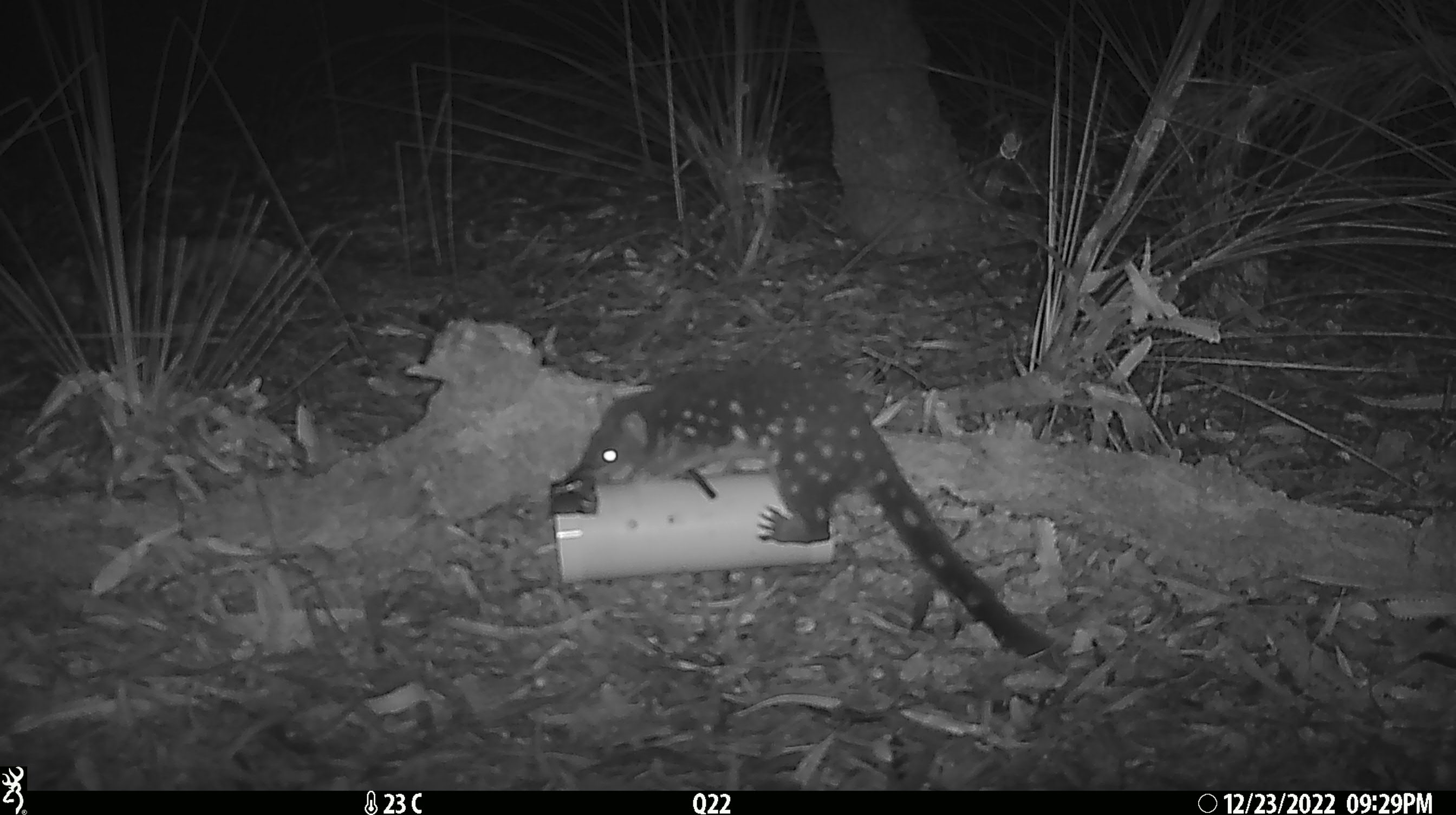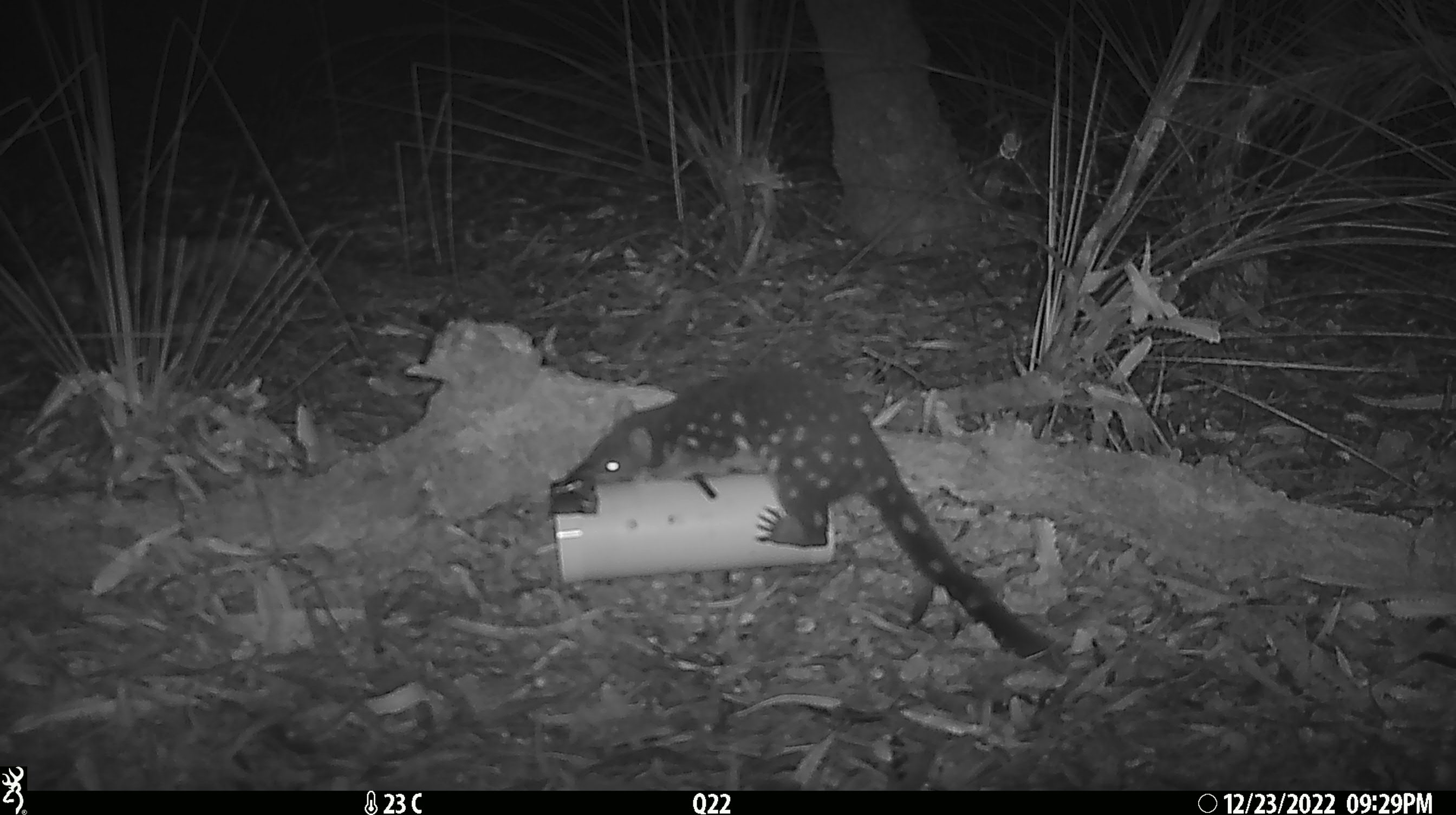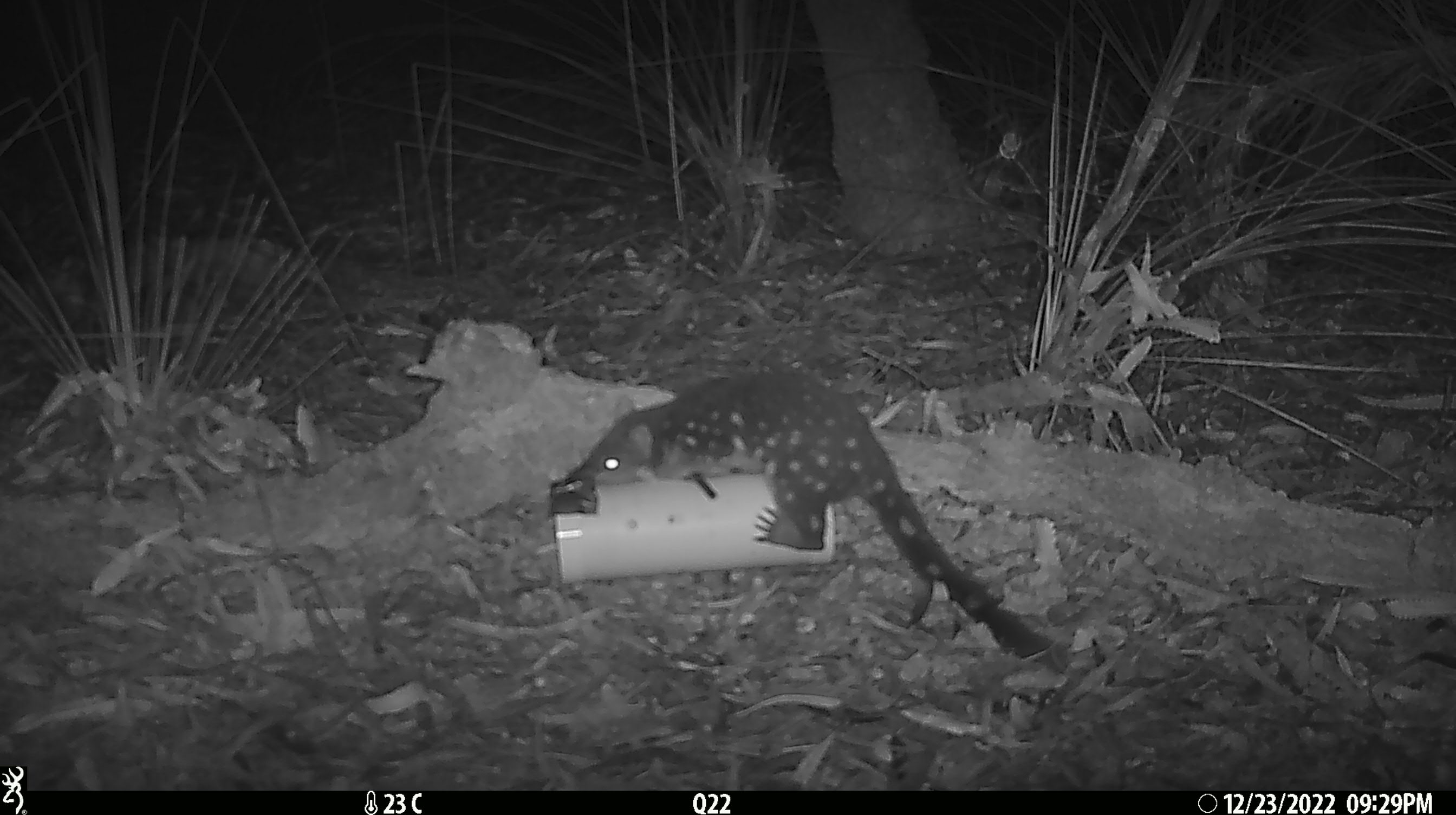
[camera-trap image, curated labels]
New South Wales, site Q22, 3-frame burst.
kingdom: Animalia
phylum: Chordata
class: Mammalia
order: Dasyuromorphia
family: Dasyuridae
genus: Dasyurus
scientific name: Dasyurus maculatus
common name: spotted-tailed quoll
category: quoll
Quoll (spotted-tailed quoll) (Dasyurus maculatus).